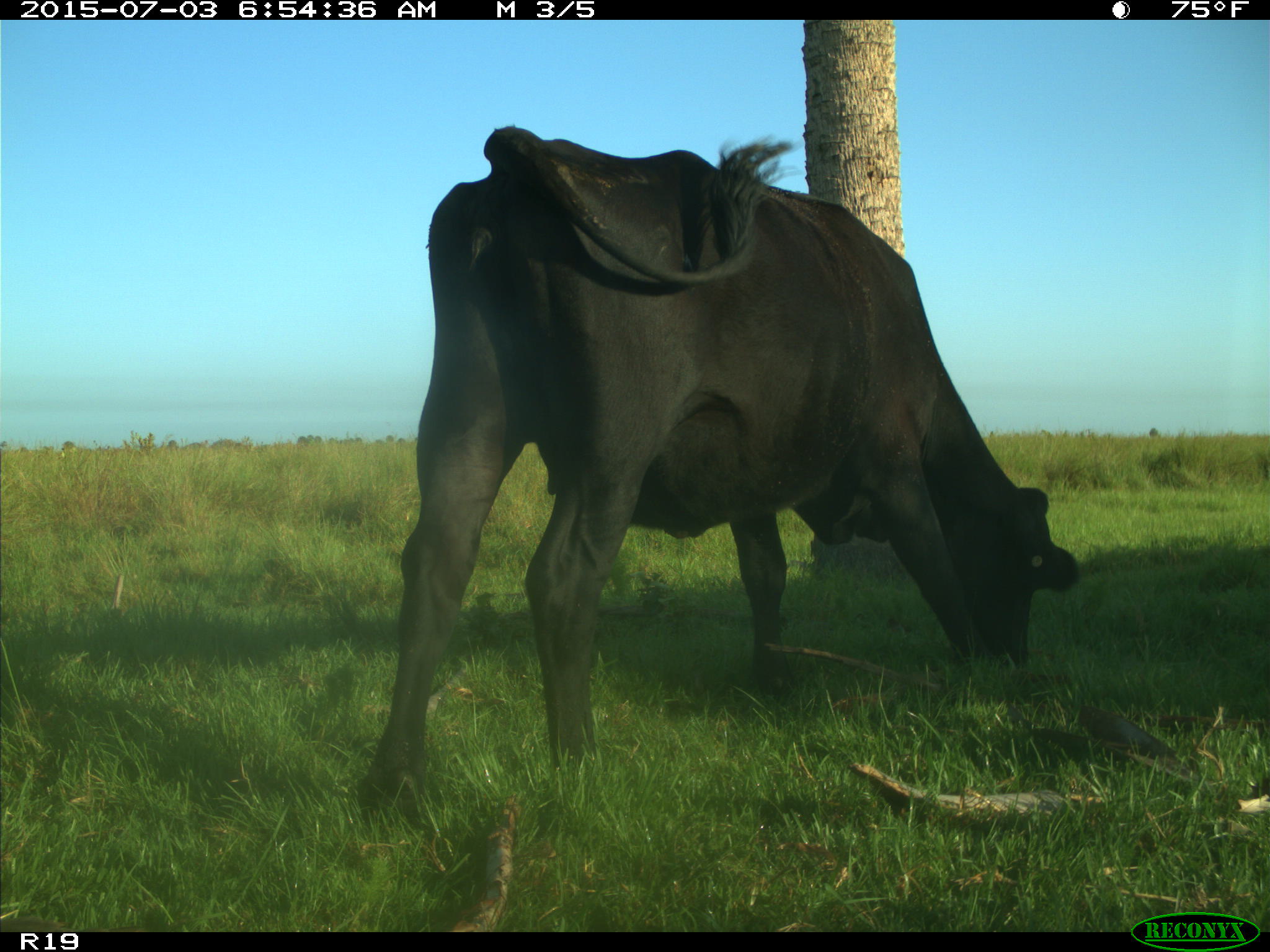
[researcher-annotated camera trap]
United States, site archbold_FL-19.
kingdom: Animalia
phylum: Chordata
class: Mammalia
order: Artiodactyla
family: Bovidae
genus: Bos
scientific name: Bos taurus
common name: domestic cow